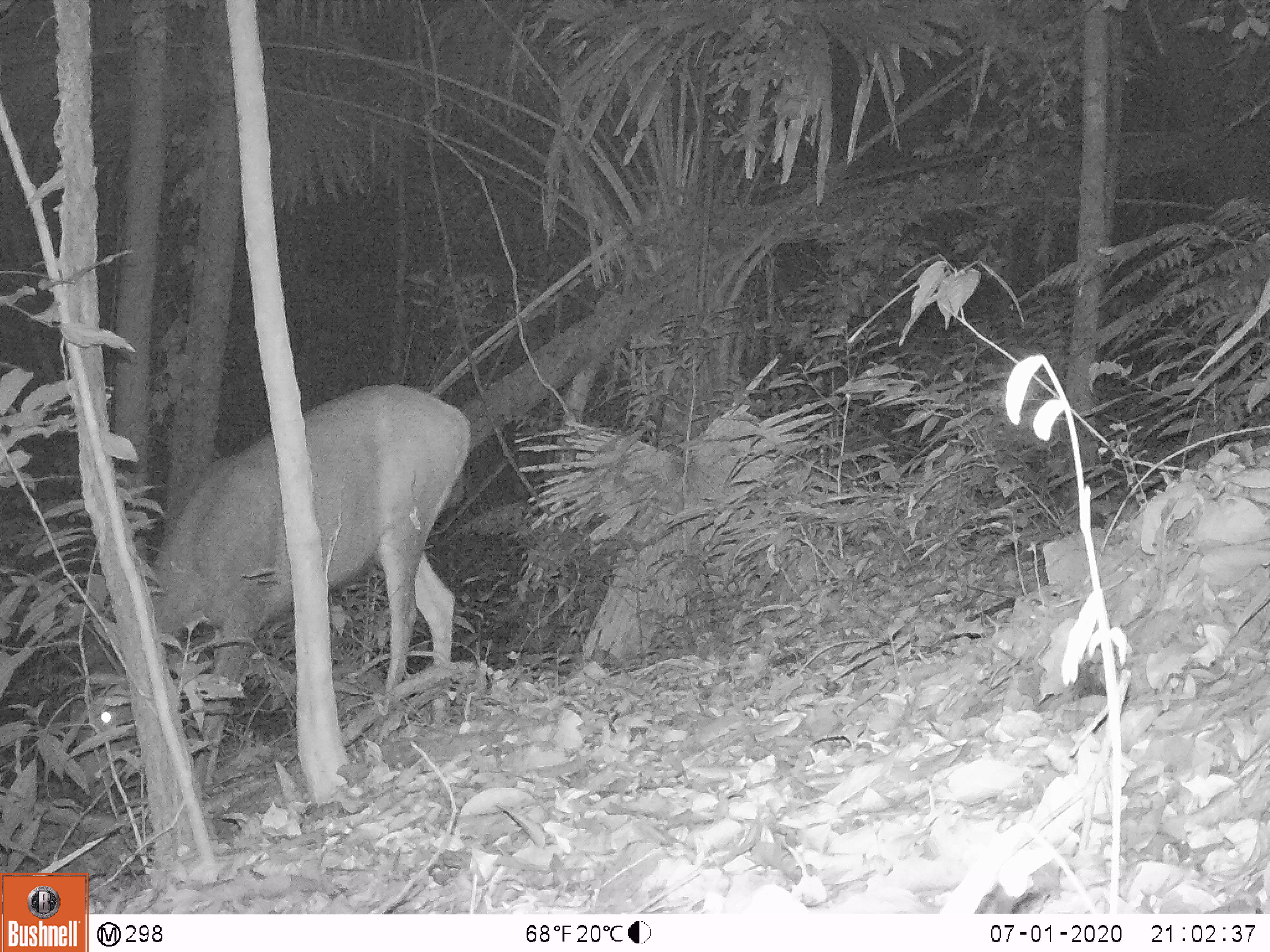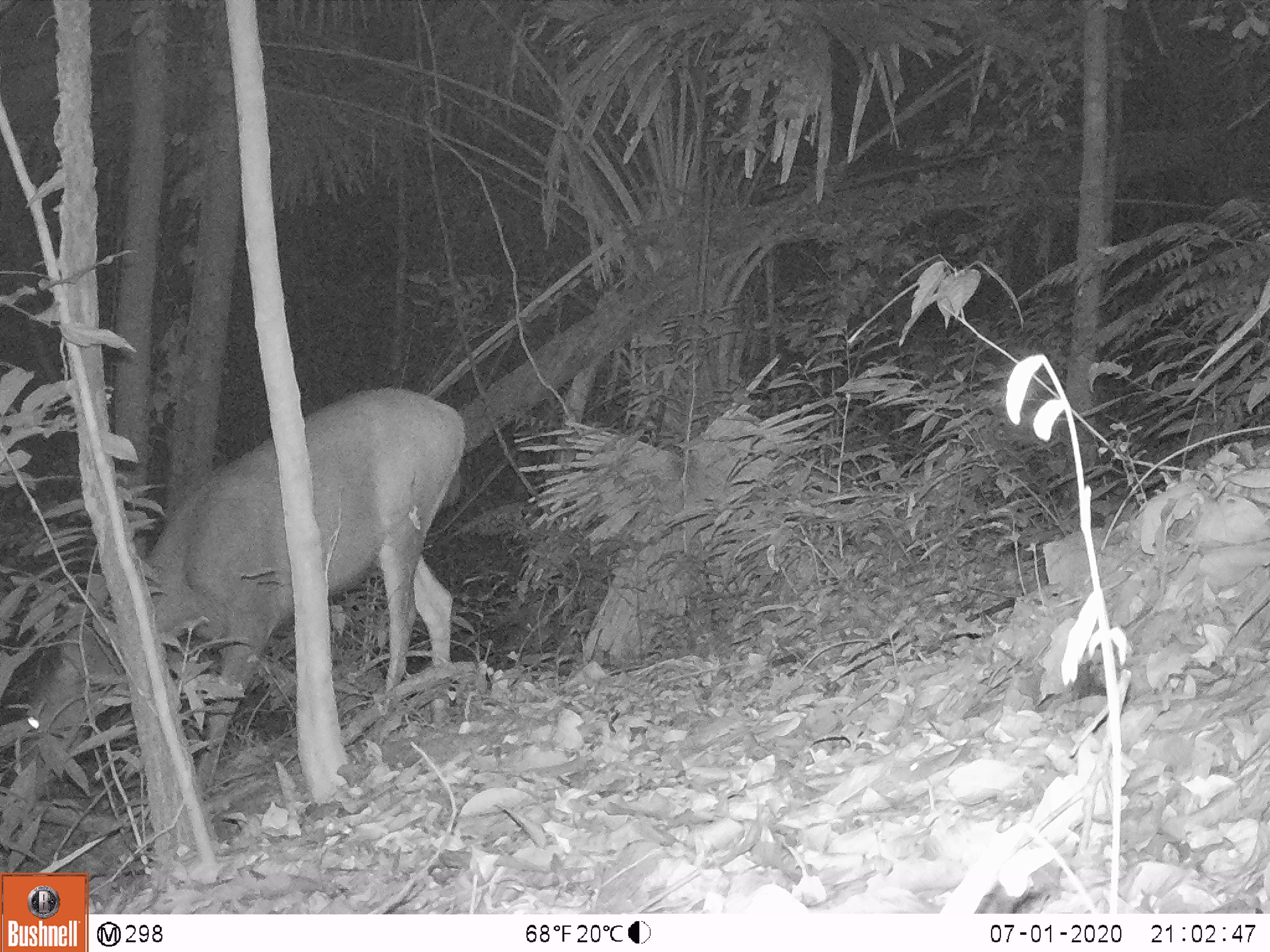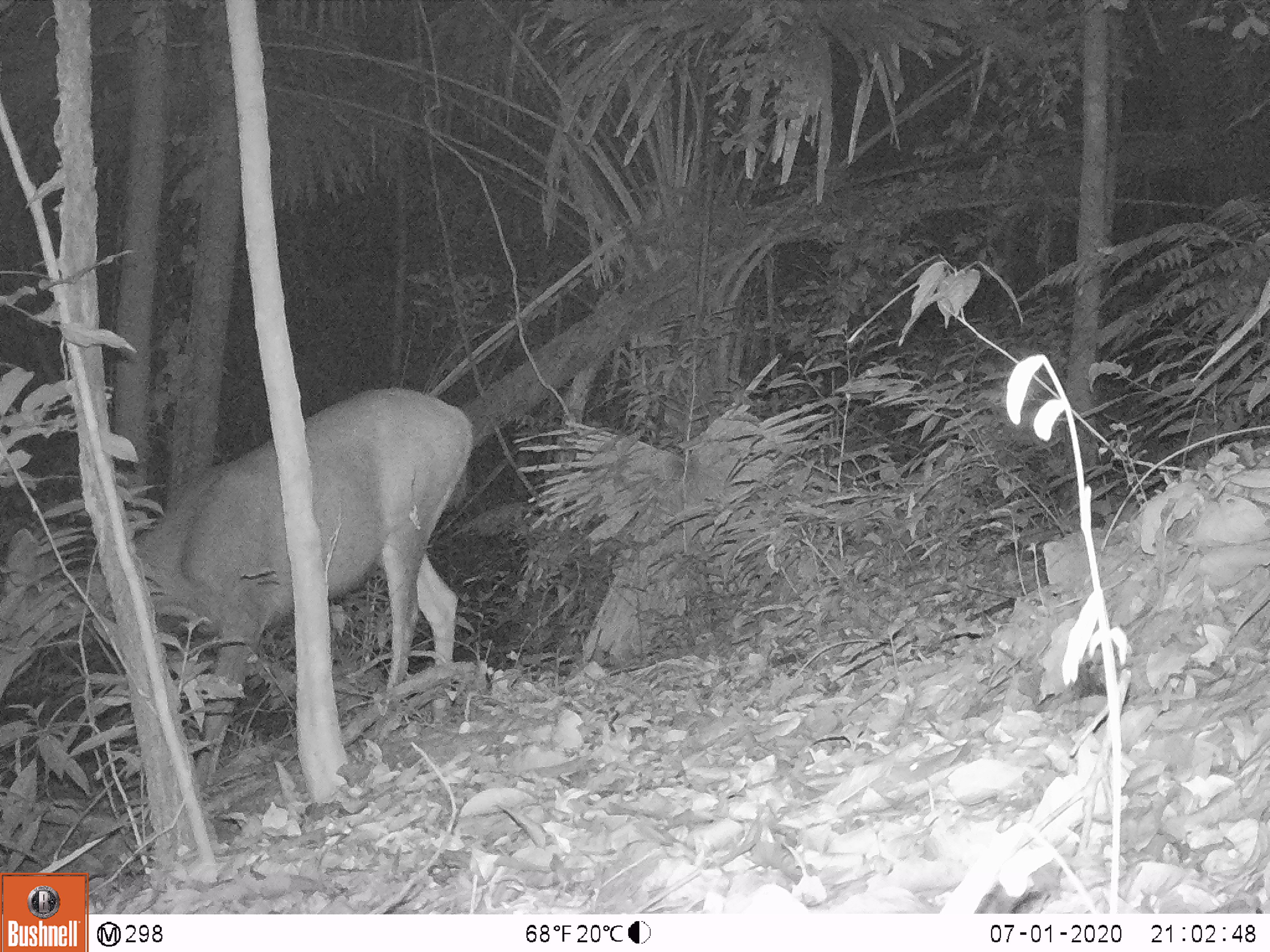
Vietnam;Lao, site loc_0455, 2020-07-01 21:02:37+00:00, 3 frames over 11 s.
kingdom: Animalia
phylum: Chordata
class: Mammalia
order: Artiodactyla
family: Cervidae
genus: Rusa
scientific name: Rusa unicolor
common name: sambar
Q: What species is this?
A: Sambar (Rusa unicolor).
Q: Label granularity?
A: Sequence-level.